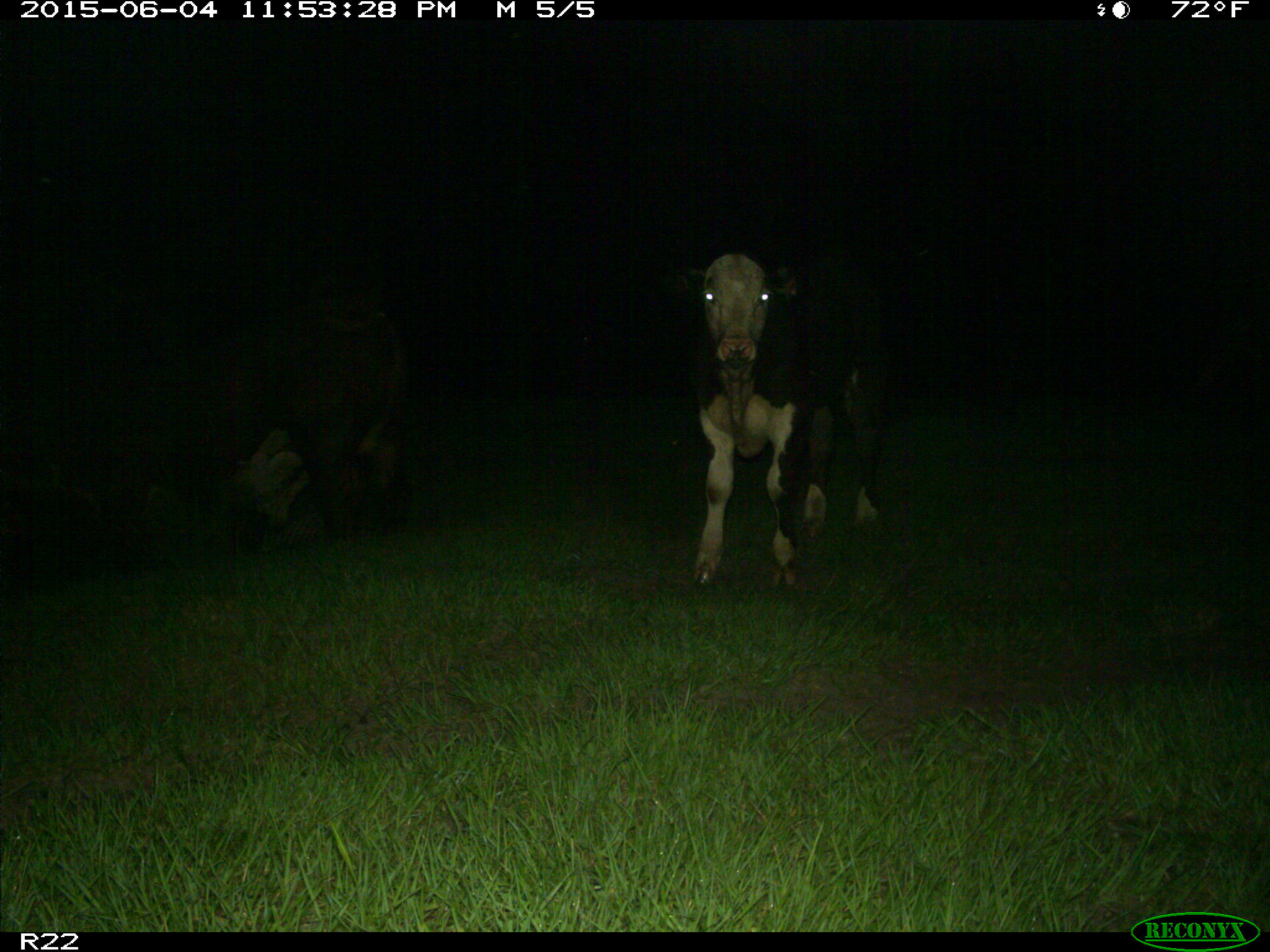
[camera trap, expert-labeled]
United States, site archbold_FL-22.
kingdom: Animalia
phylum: Chordata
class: Mammalia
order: Artiodactyla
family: Bovidae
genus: Bos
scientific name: Bos taurus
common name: domestic cow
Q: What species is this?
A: Bos taurus (domestic cow).